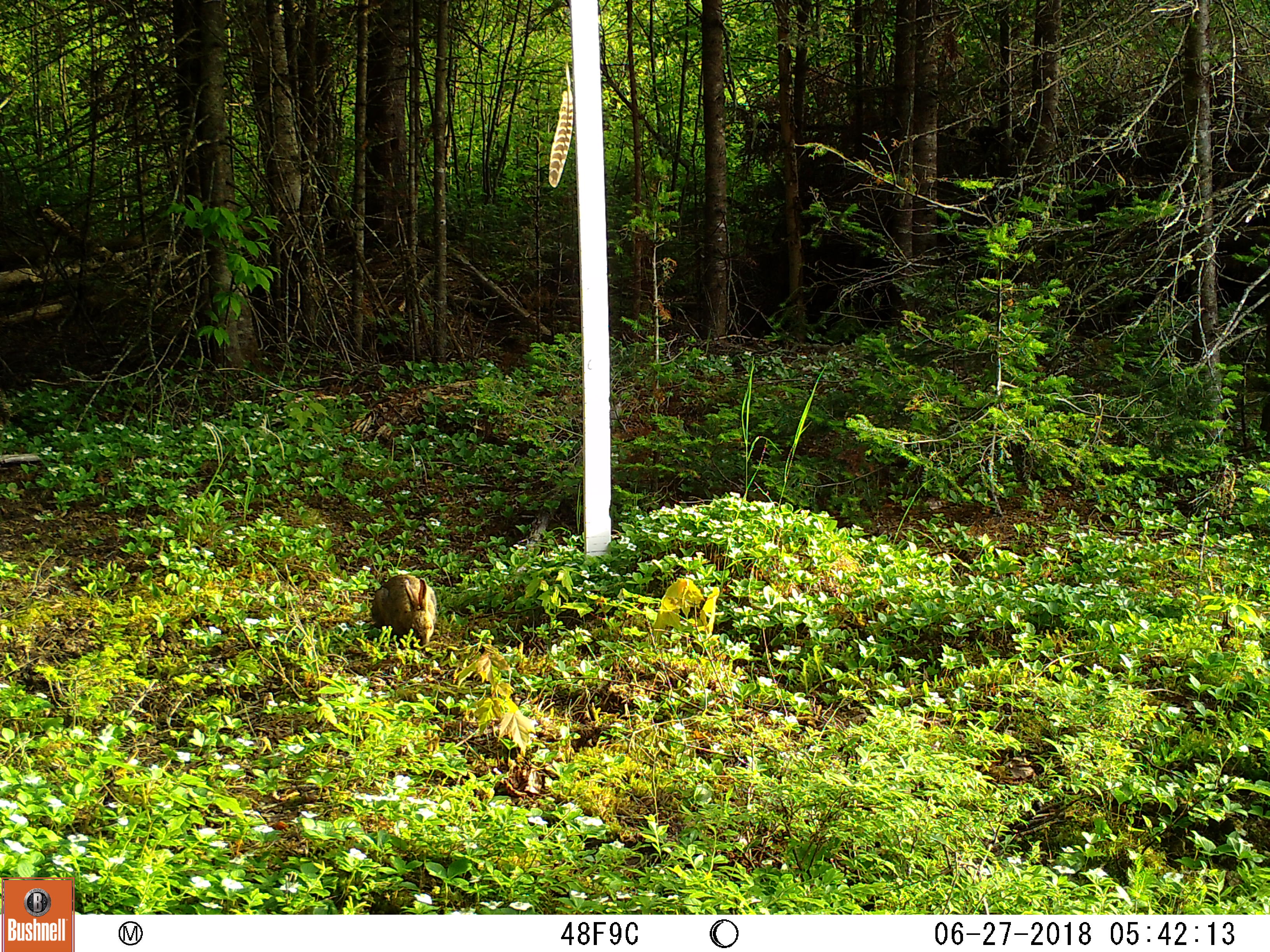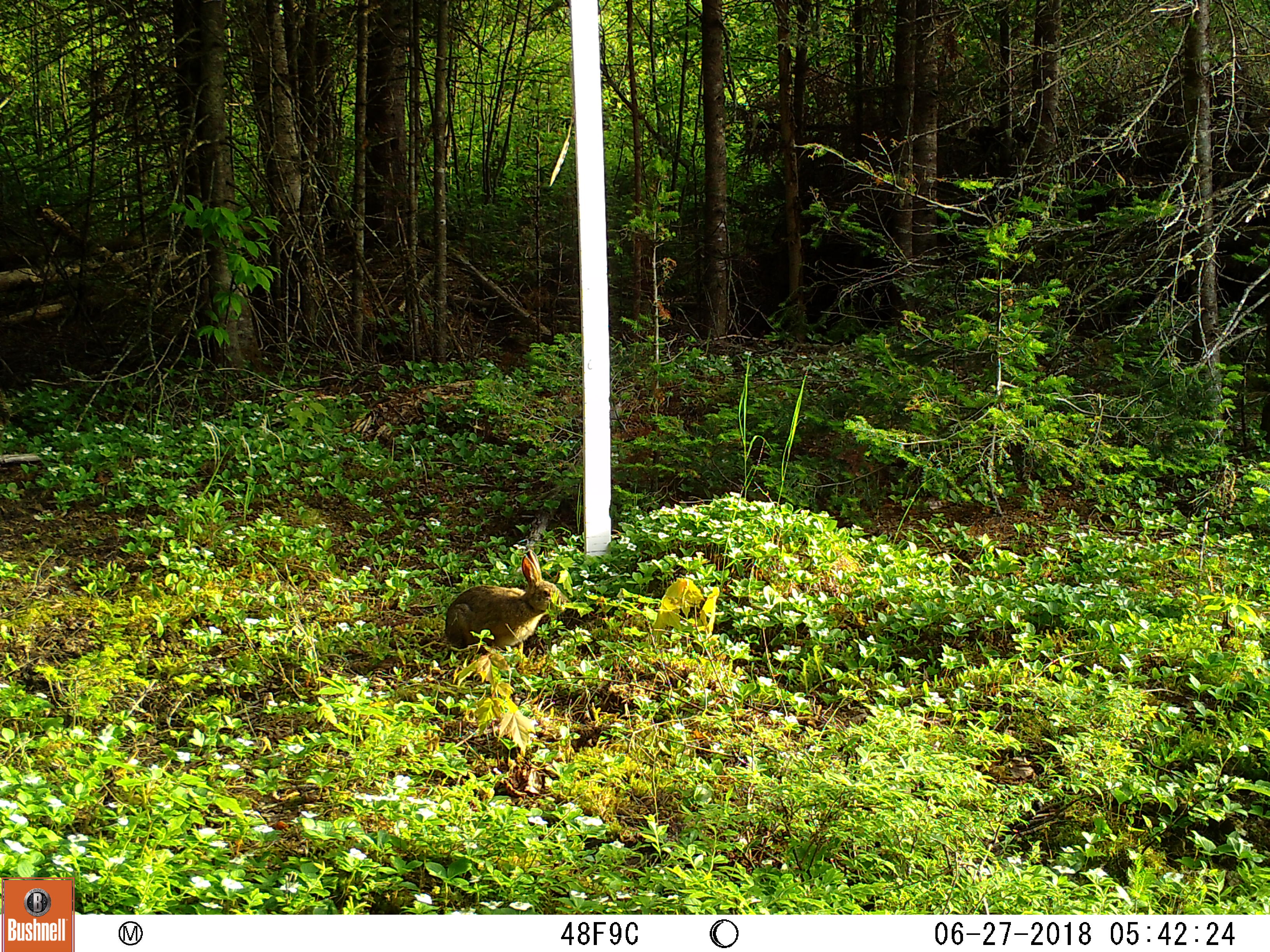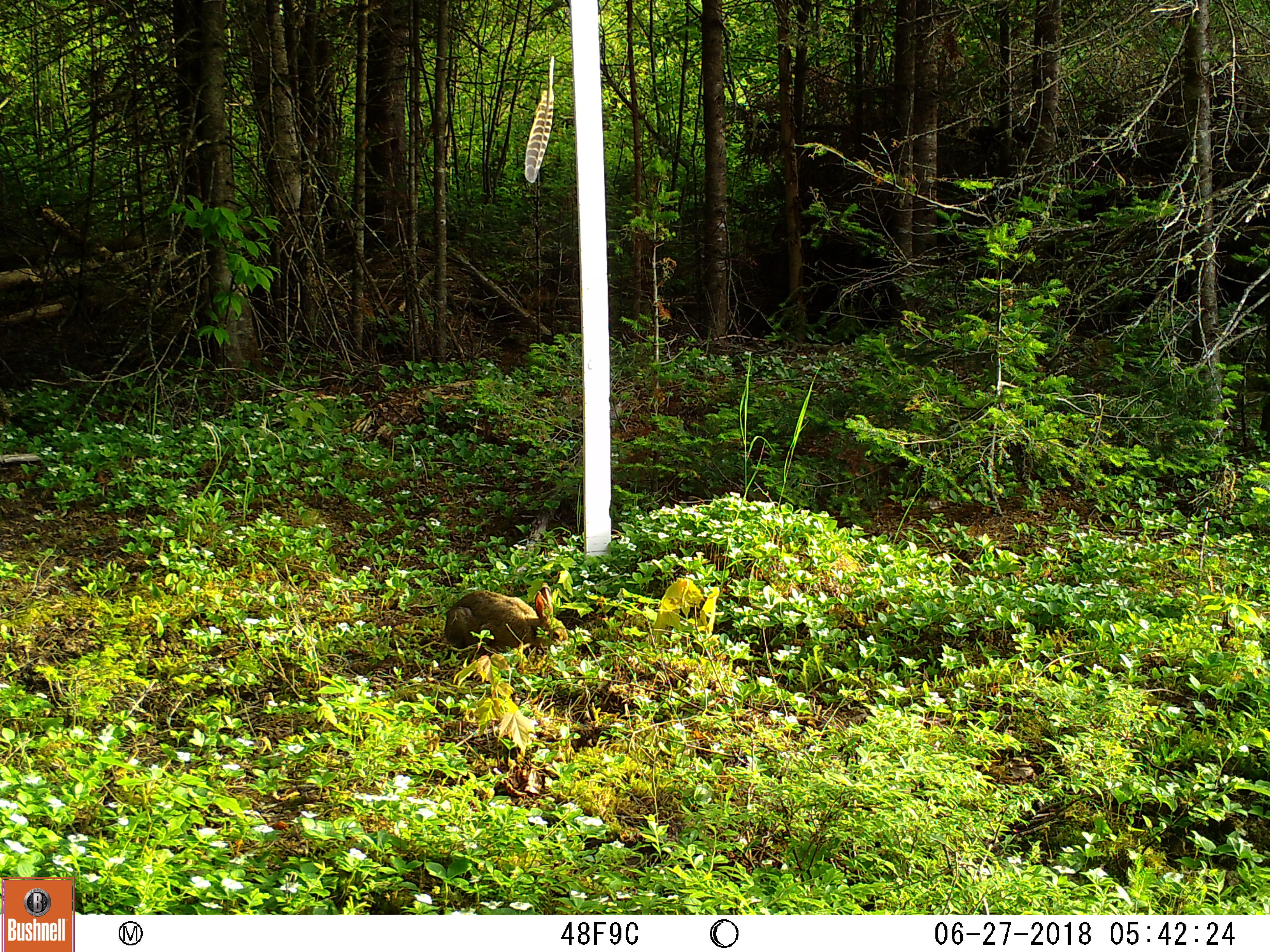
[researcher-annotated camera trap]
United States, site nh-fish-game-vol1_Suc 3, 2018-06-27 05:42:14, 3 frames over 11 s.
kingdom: Animalia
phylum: Chordata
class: Mammalia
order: Lagomorpha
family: Leporidae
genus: Lepus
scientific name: Lepus americanus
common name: snowshoe hare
Snowshoe hare (Lepus americanus).